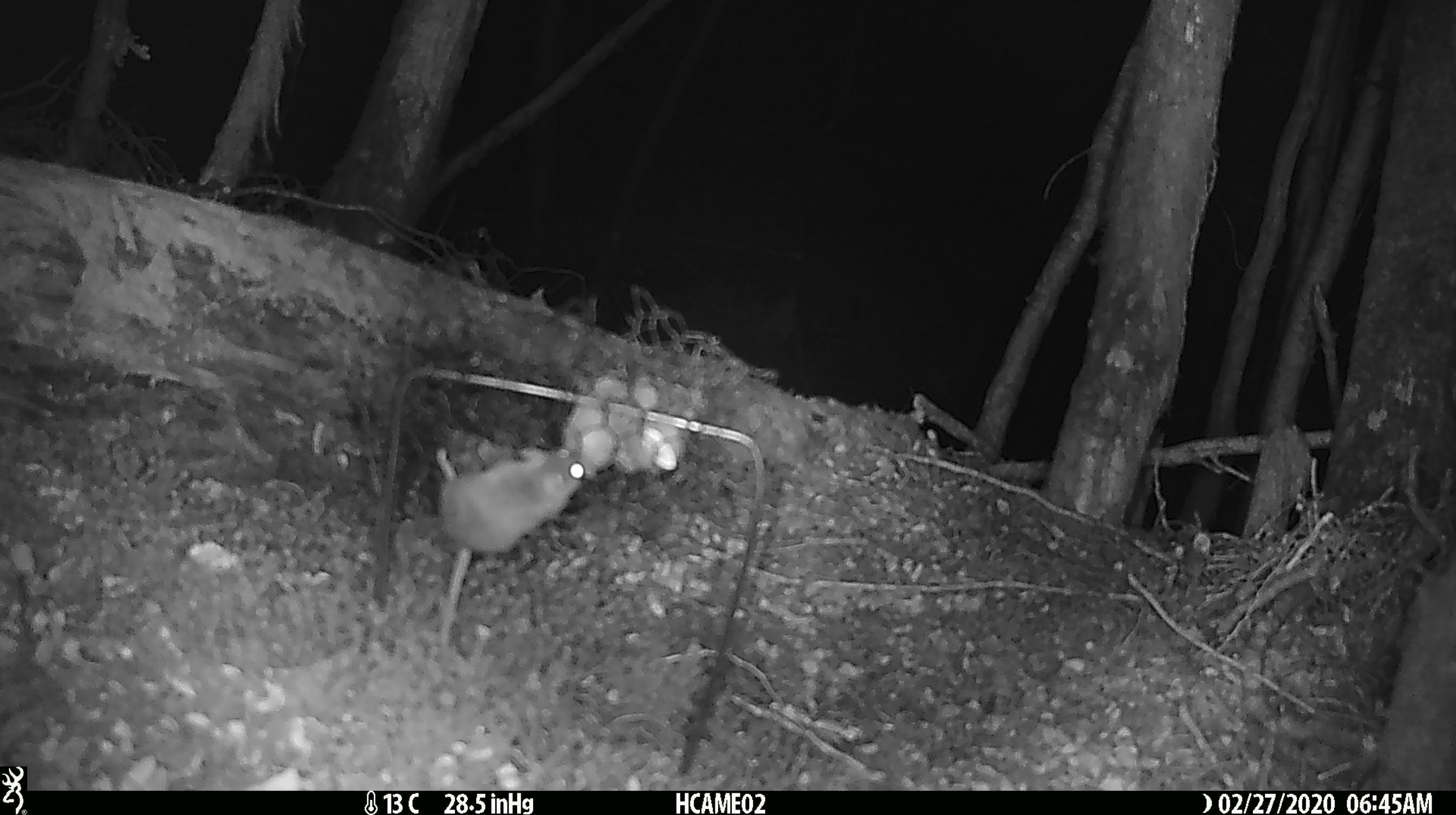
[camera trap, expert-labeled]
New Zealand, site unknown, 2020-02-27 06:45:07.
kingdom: Animalia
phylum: Chordata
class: Mammalia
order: Rodentia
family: Muridae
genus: Mus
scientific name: Mus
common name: mouse